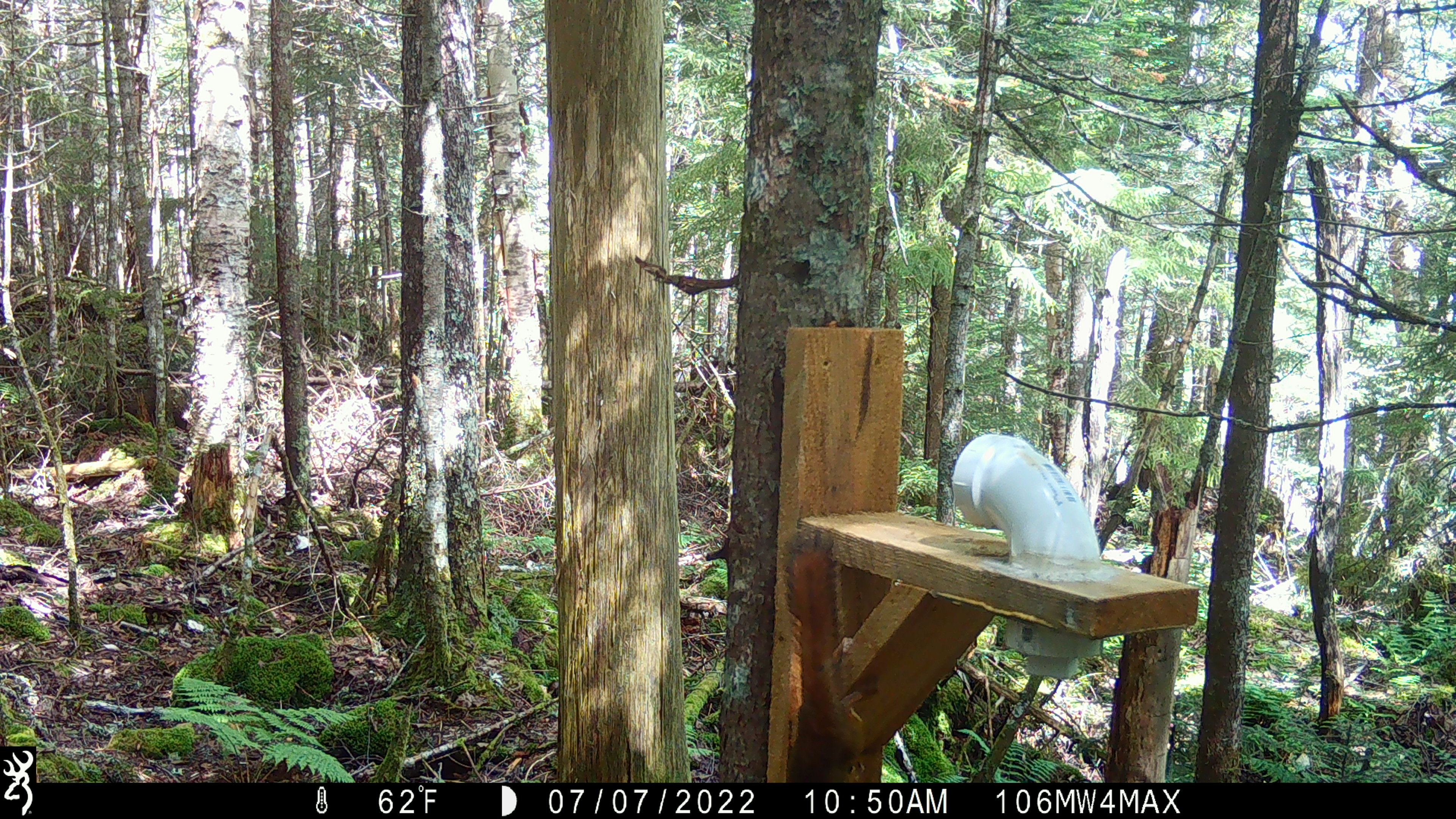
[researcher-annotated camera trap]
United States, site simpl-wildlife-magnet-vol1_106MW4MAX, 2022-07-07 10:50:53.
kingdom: Animalia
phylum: Chordata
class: Mammalia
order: Rodentia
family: Sciuridae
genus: Tamiasciurus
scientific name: Tamiasciurus hudsonicus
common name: red squirrel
Red squirrel (Tamiasciurus hudsonicus).